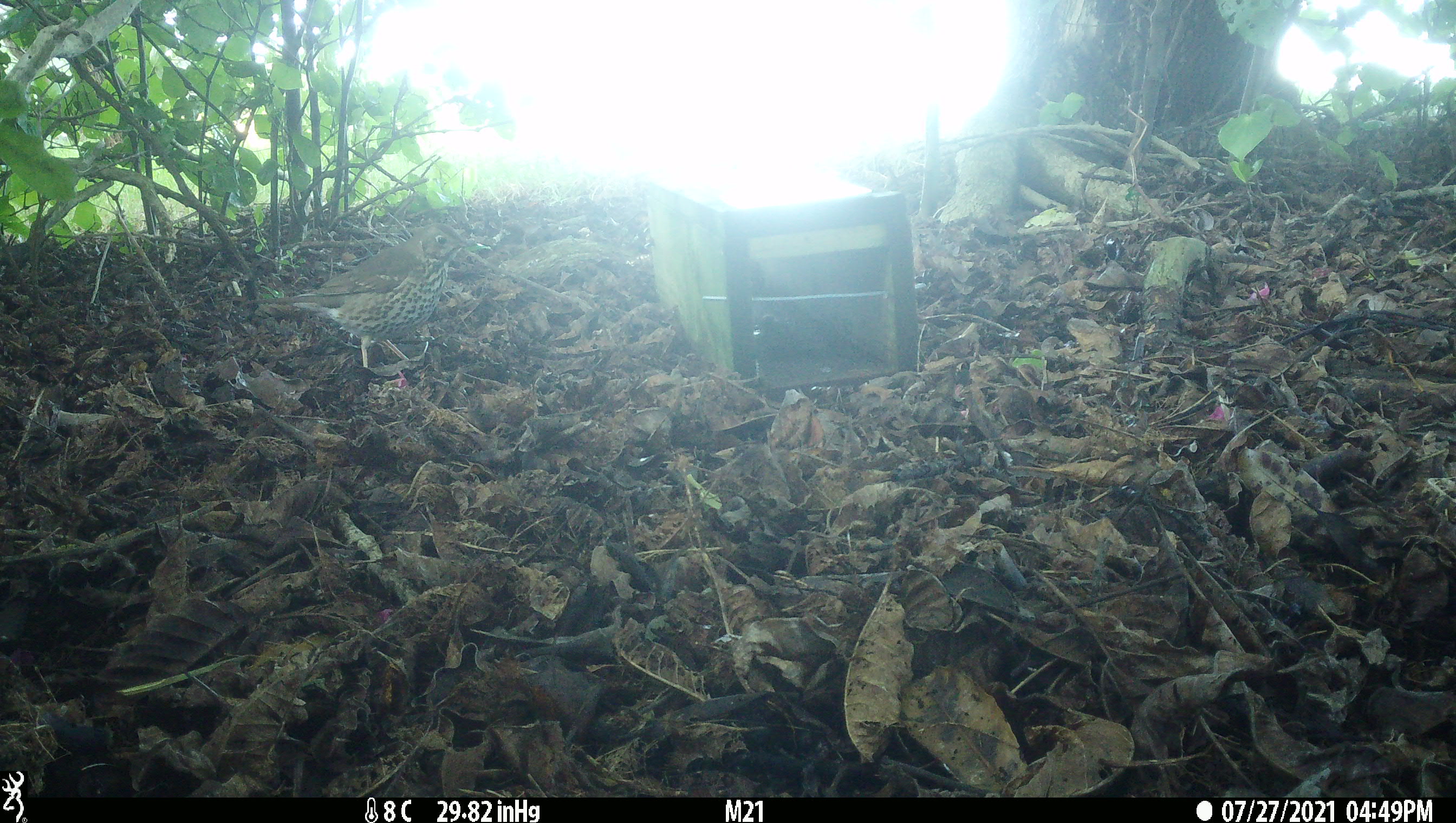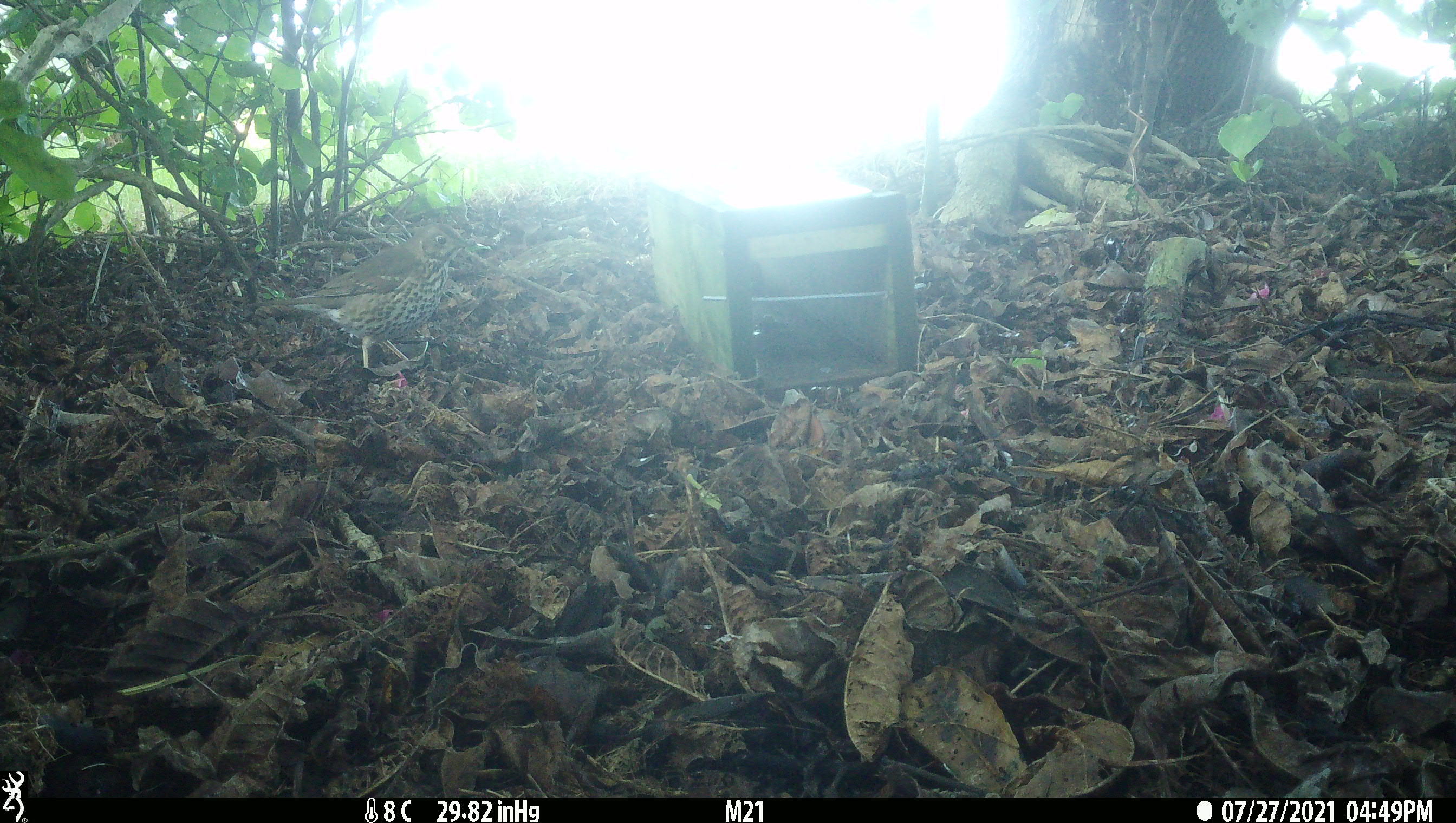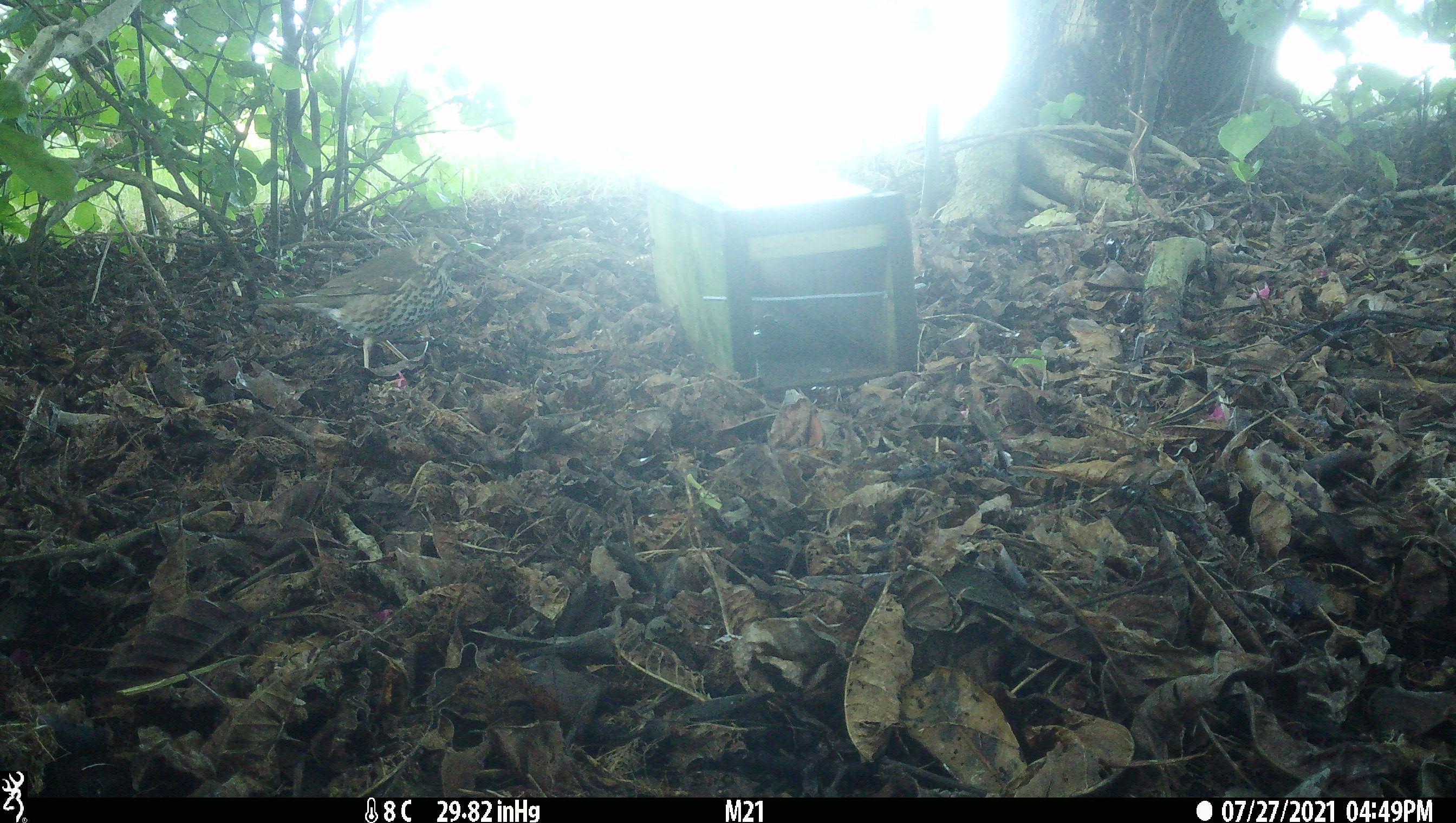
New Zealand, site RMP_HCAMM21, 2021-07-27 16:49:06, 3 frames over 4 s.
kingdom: Animalia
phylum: Chordata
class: Aves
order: Passeriformes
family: Turdidae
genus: Turdus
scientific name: Turdus philomelos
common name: song thrush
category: thrush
Thrush (song thrush) (Turdus philomelos).